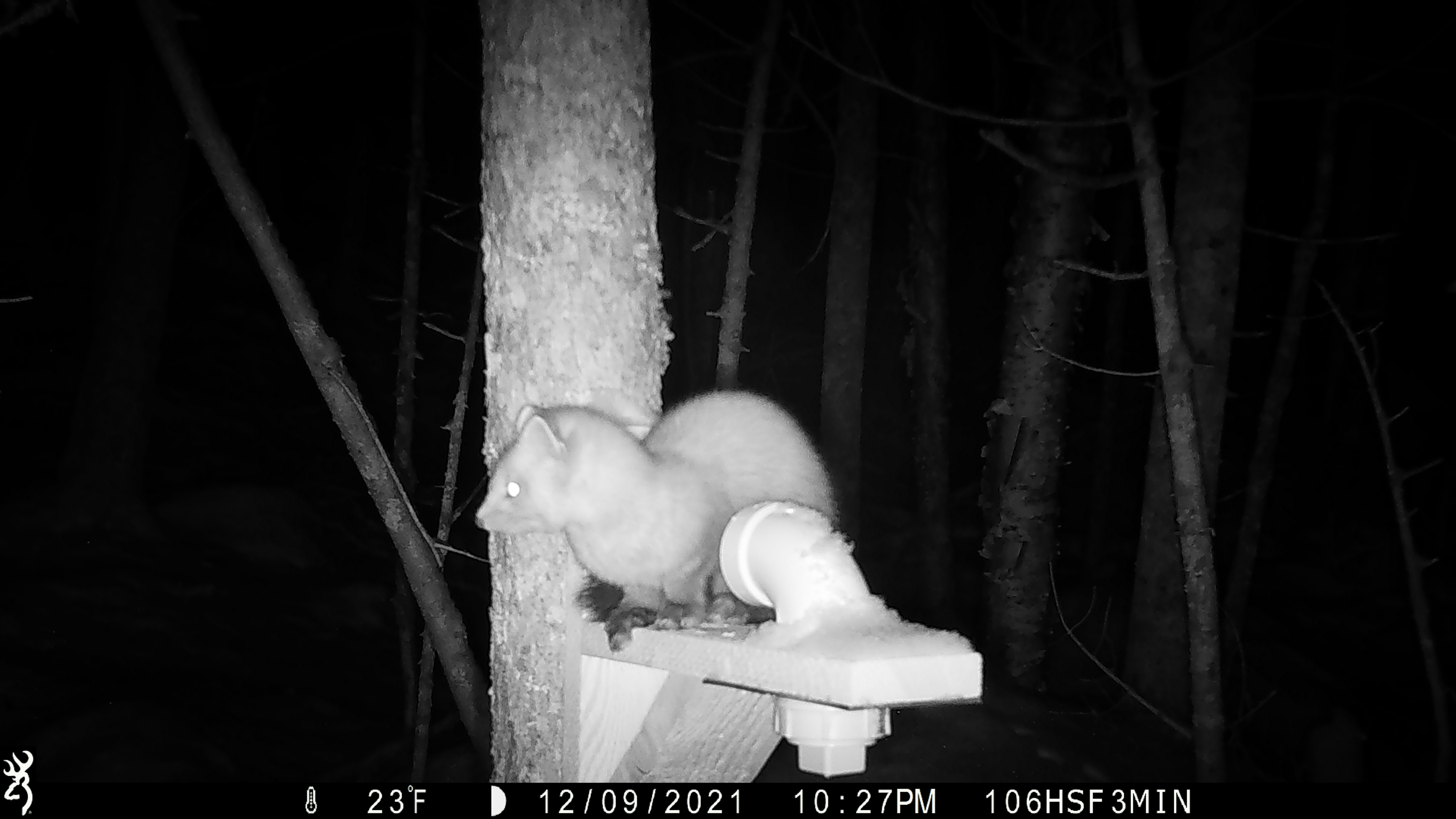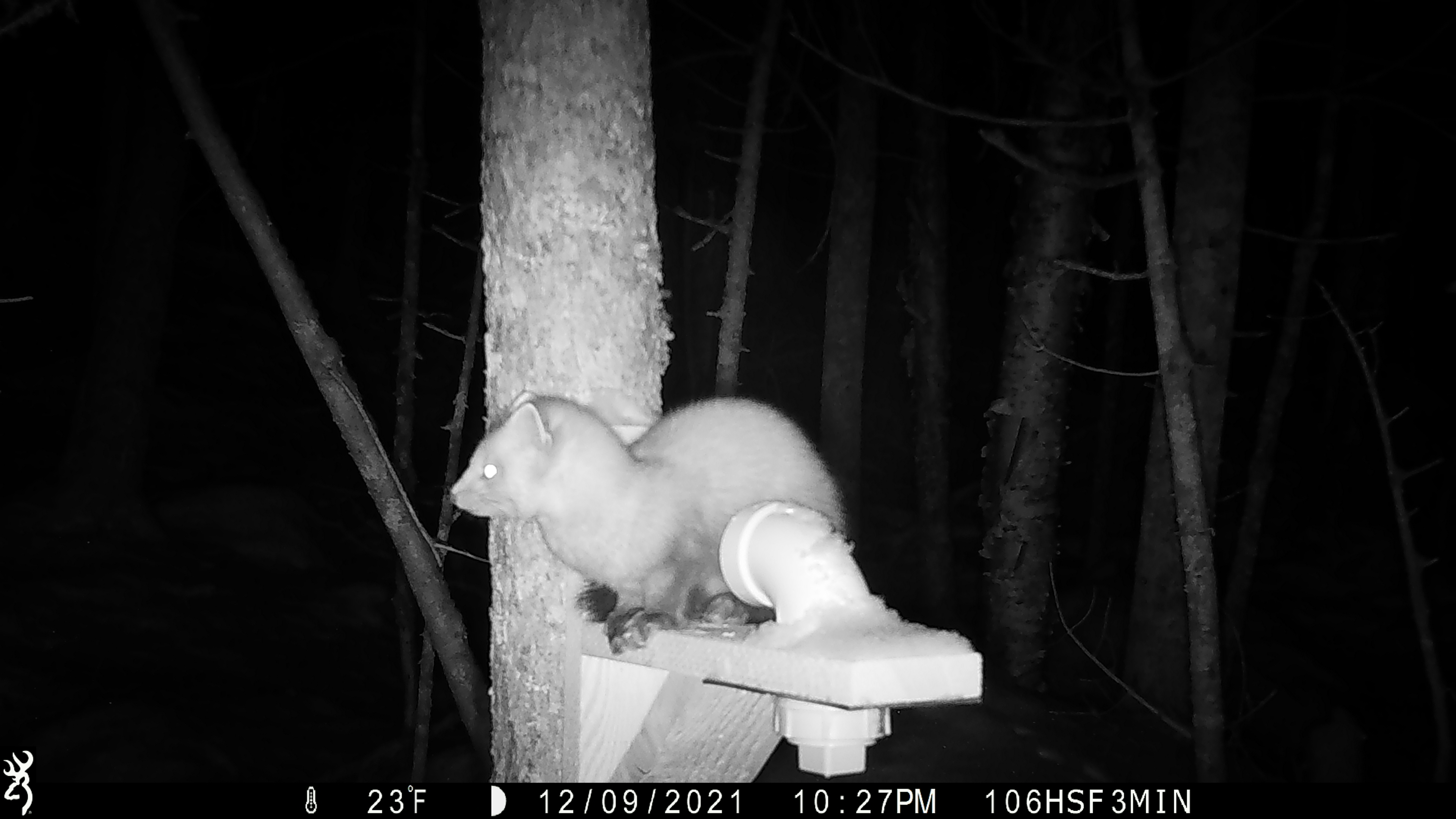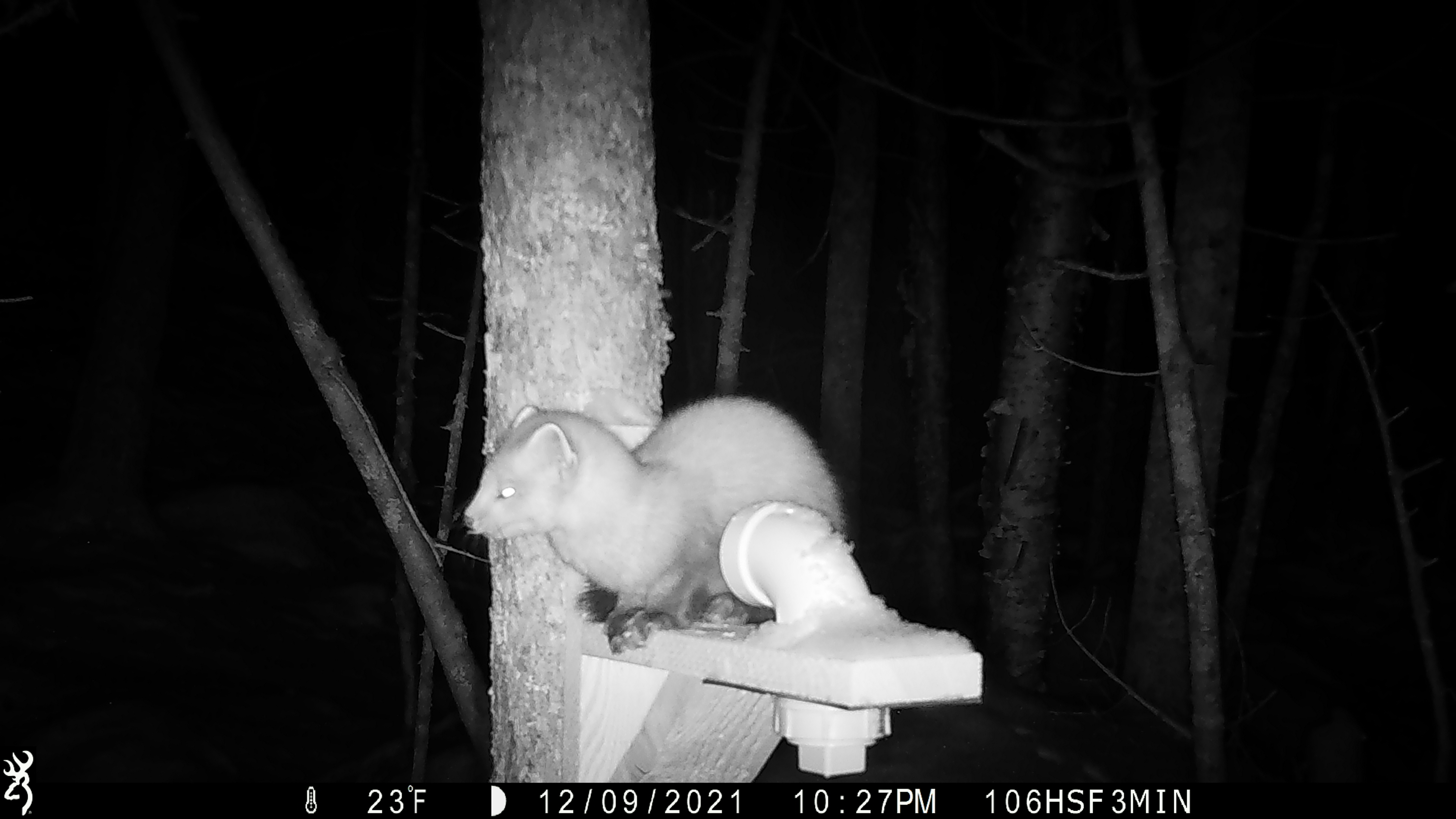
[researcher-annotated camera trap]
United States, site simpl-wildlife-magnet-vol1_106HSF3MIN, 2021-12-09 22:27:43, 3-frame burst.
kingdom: Animalia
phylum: Chordata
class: Mammalia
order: Carnivora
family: Mustelidae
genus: Martes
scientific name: Martes americana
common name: american marten